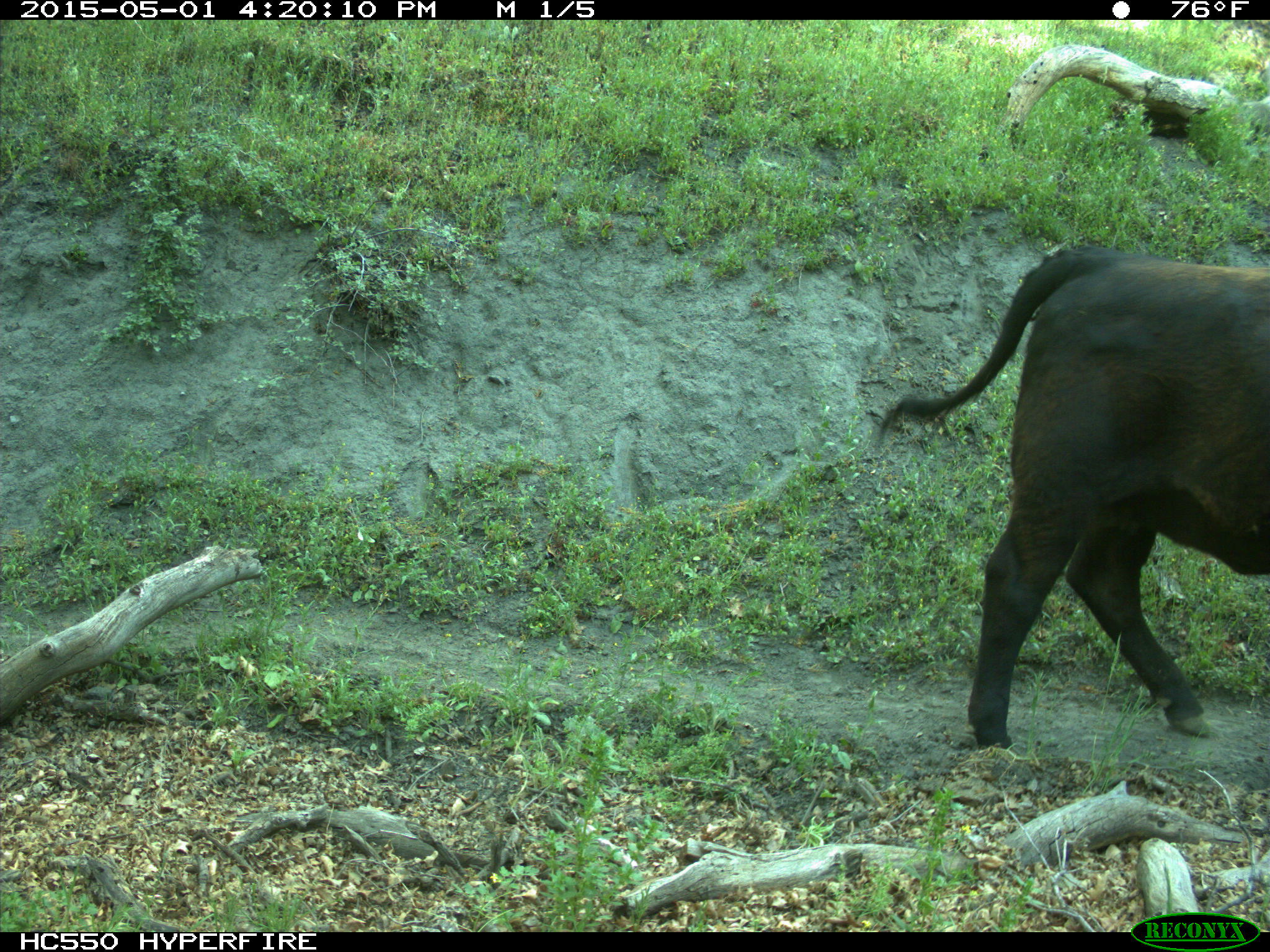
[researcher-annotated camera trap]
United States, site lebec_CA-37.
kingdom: Animalia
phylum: Chordata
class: Mammalia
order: Artiodactyla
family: Bovidae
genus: Bos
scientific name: Bos taurus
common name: domestic cow